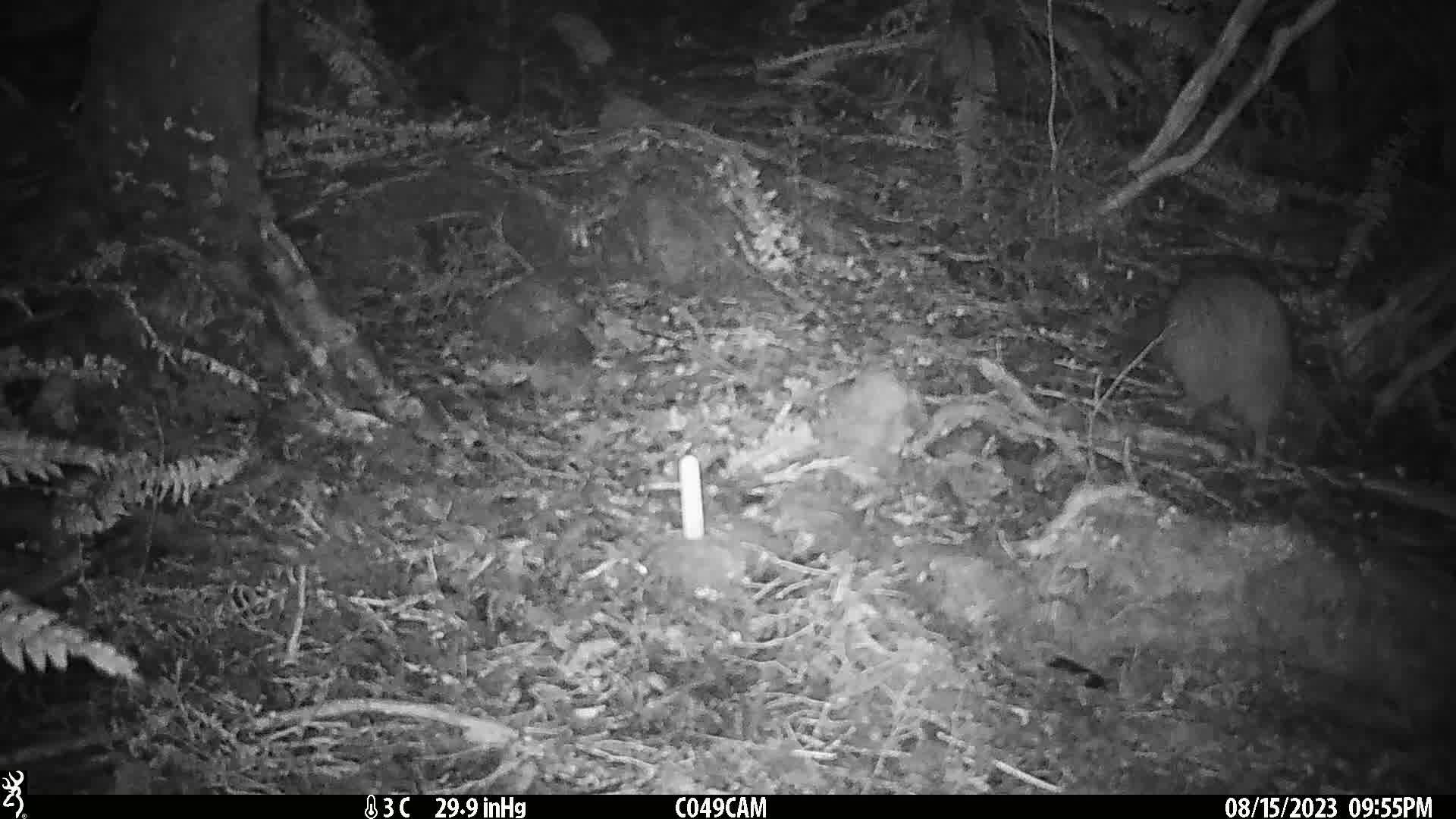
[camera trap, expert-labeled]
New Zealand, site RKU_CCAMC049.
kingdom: Animalia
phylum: Chordata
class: Aves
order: Apterygiformes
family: Apterygidae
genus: Apteryx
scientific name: Apteryx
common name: kiwi